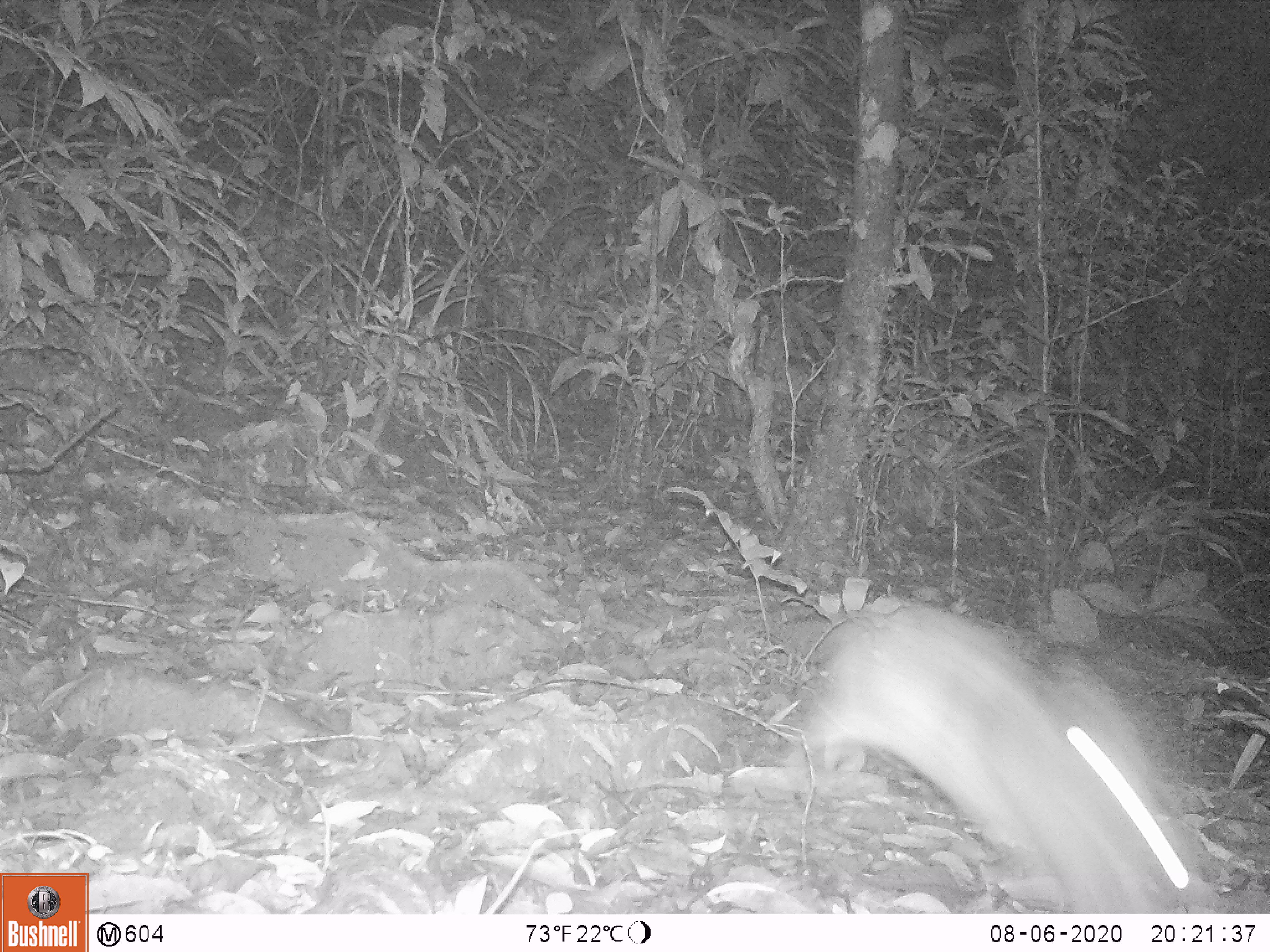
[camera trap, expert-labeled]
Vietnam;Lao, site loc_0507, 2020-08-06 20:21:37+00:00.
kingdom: Animalia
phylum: Chordata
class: Mammalia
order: Lagomorpha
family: Leporidae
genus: Nesolagus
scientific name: Nesolagus timminsi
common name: annamite striped rabbit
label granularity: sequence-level